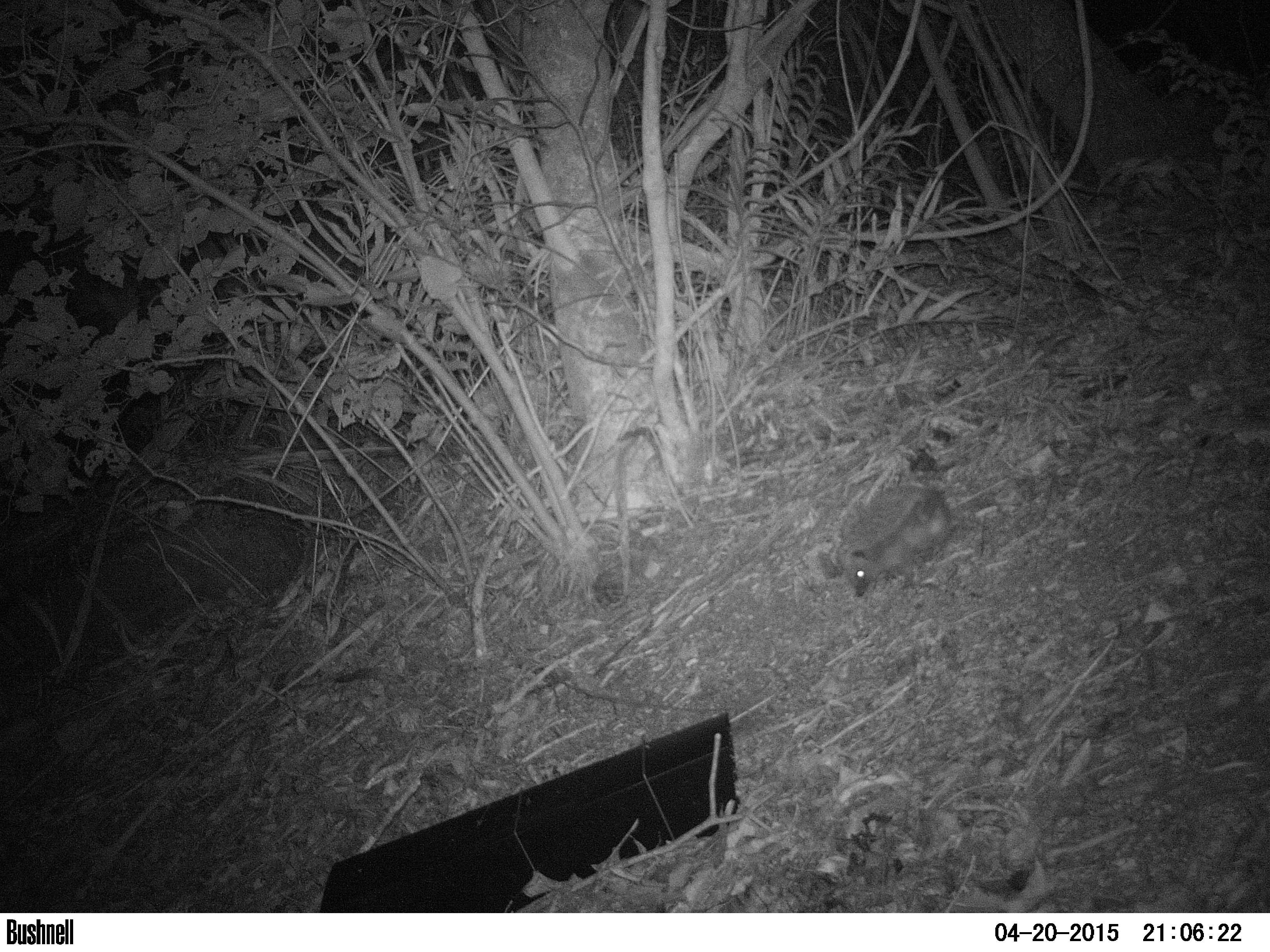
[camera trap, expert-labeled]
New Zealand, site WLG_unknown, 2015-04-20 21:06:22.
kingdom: Animalia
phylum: Chordata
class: Mammalia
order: Eulipotyphla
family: Erinaceidae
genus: Erinaceus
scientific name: Erinaceus europaeus europaeus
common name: european hedgehog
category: hedgehog